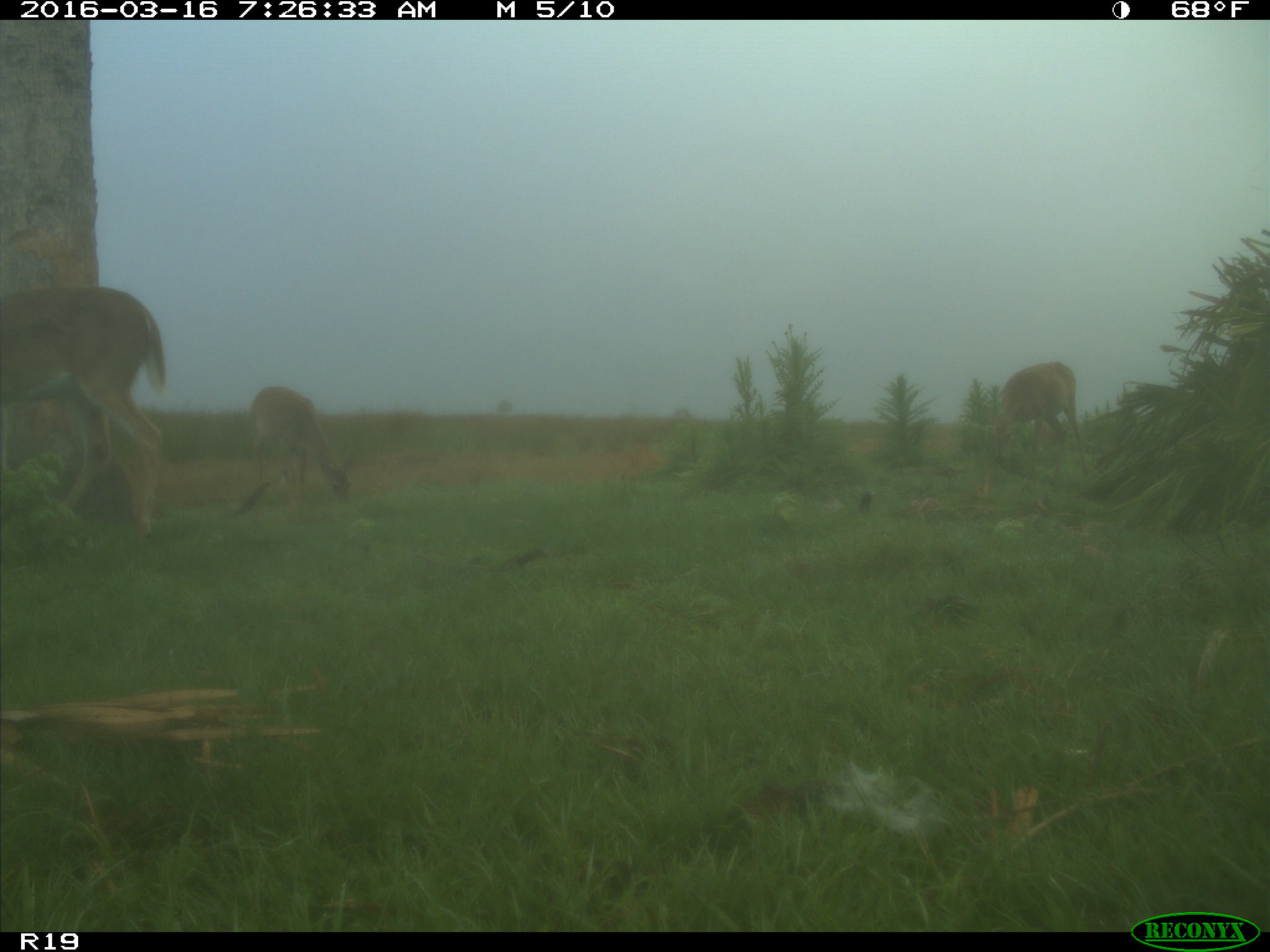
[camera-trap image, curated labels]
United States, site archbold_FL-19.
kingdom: Animalia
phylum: Chordata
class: Mammalia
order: Artiodactyla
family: Cervidae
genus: Odocoileus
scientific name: Odocoileus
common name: deer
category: unidentified deer